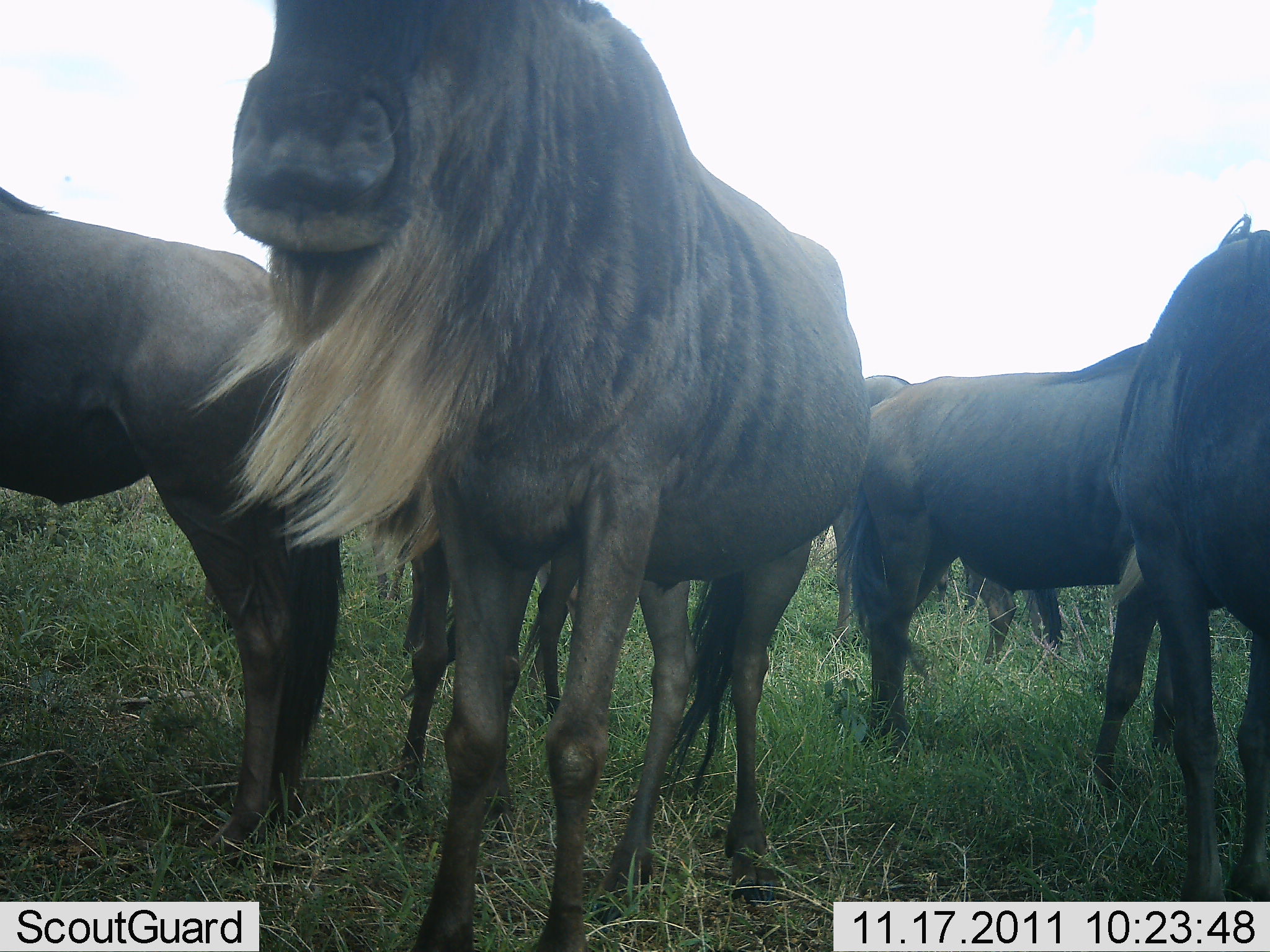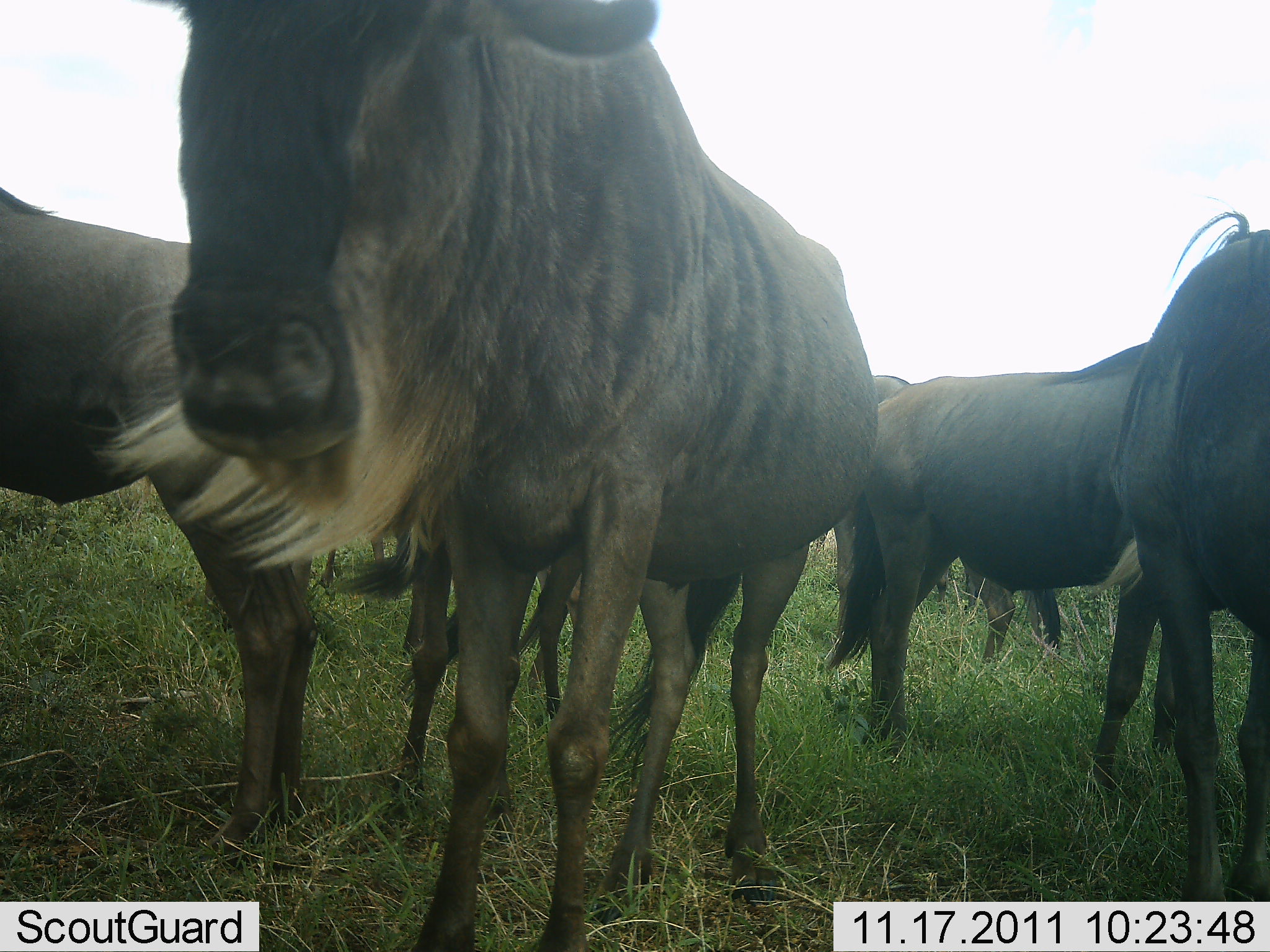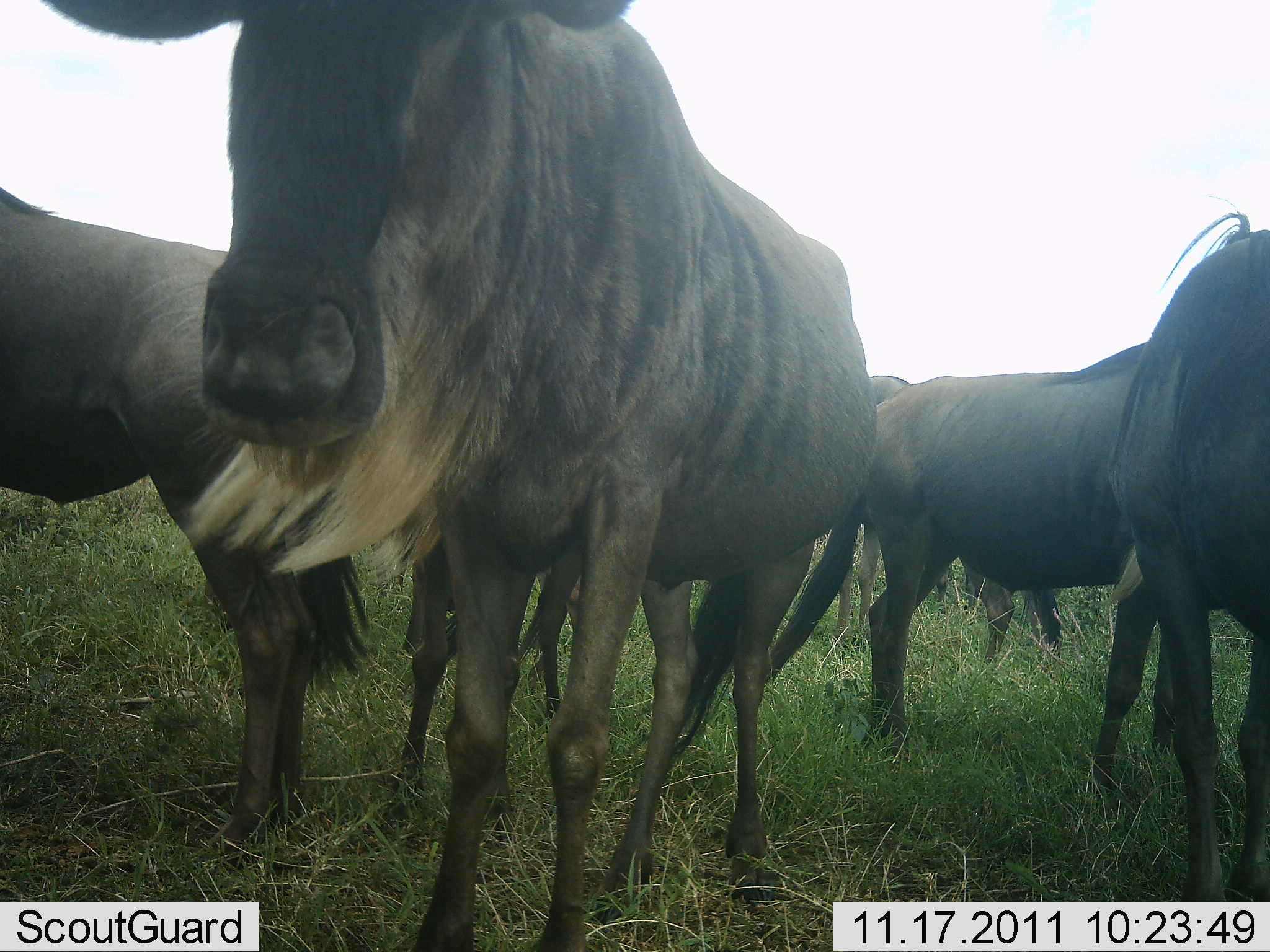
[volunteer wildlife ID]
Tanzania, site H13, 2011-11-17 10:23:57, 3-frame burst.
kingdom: Animalia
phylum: Chordata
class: Mammalia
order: Artiodactyla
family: Bovidae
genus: Connochaetes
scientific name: Connochaetes taurinus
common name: blue wildebeest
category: wildebeest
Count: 5.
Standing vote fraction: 90%.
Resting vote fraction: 0%.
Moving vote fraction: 10%.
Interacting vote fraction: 10%.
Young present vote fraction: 0%.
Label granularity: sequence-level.